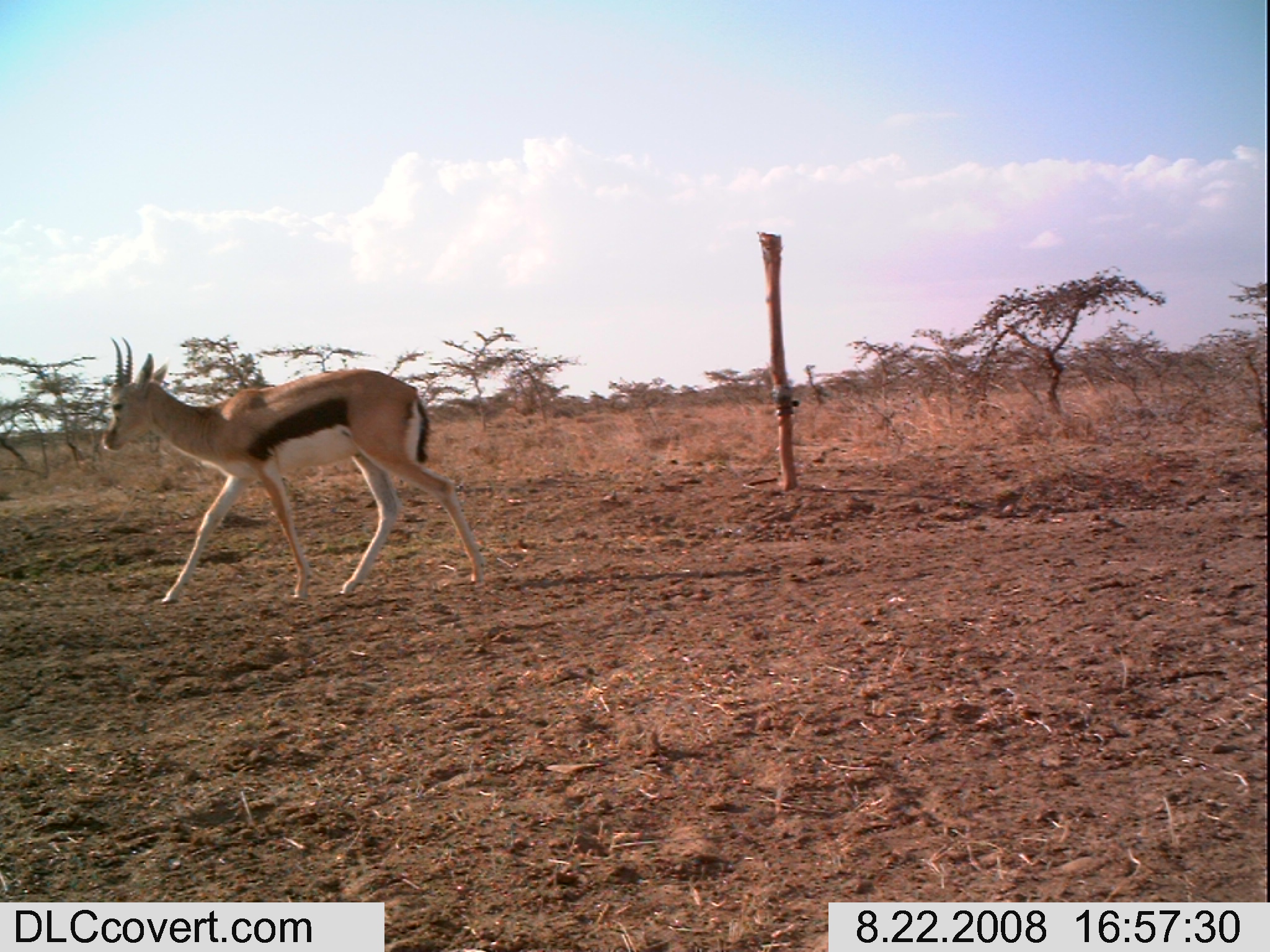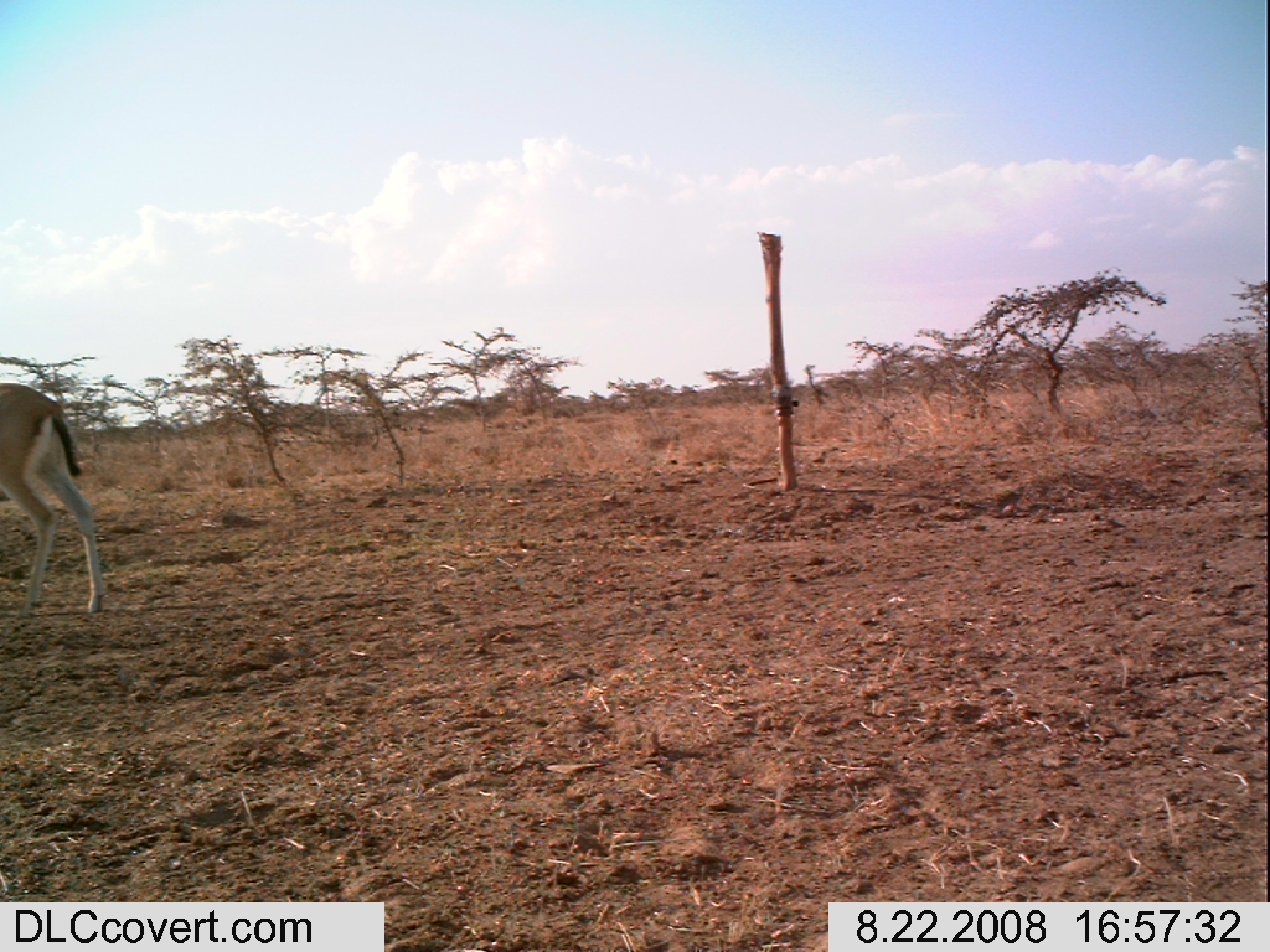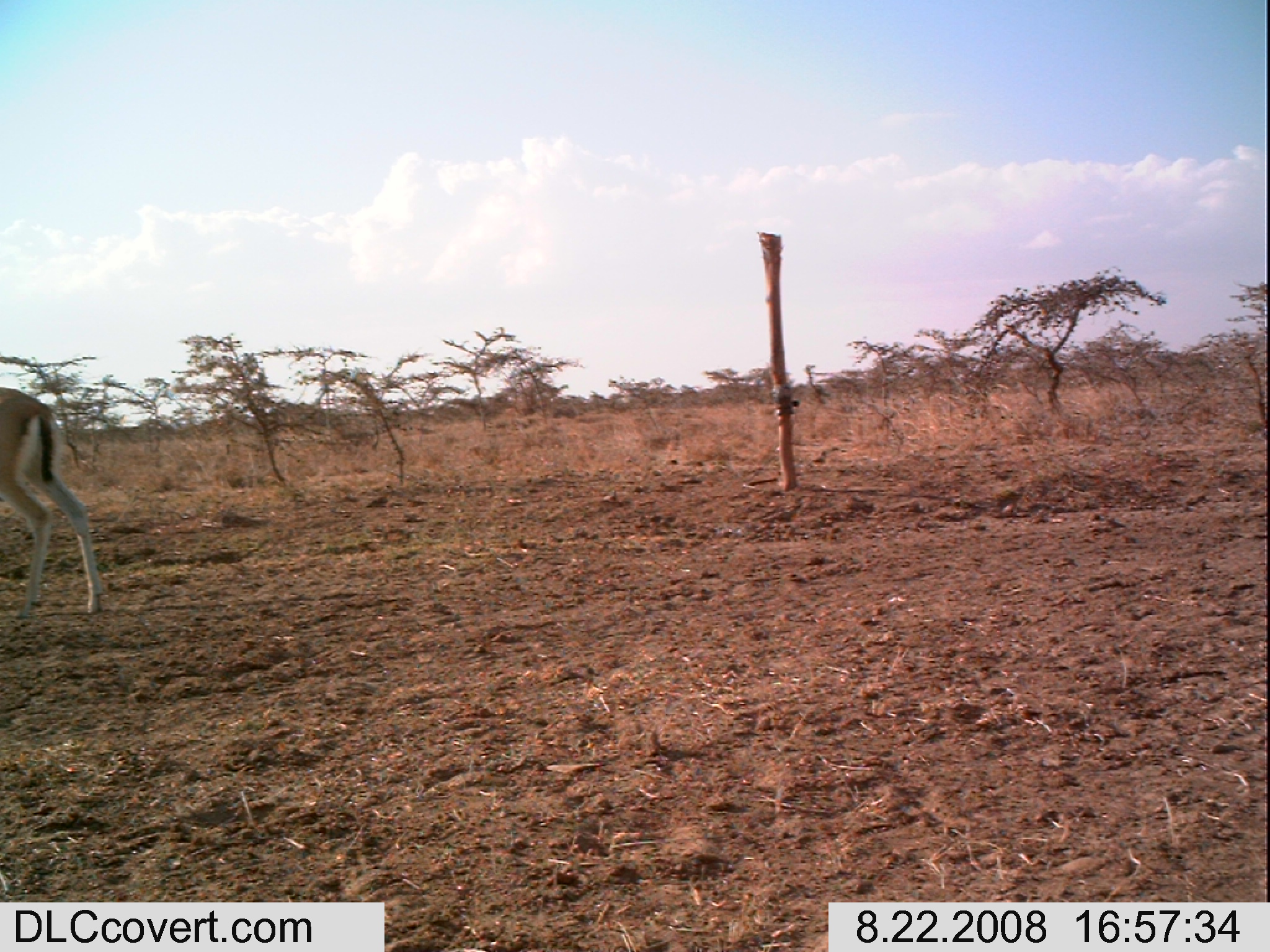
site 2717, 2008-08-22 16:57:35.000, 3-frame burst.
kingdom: Animalia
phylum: Chordata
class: Mammalia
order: Artiodactyla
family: Bovidae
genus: Eudorcas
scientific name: Eudorcas thomsonii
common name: thomson's gazelle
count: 1